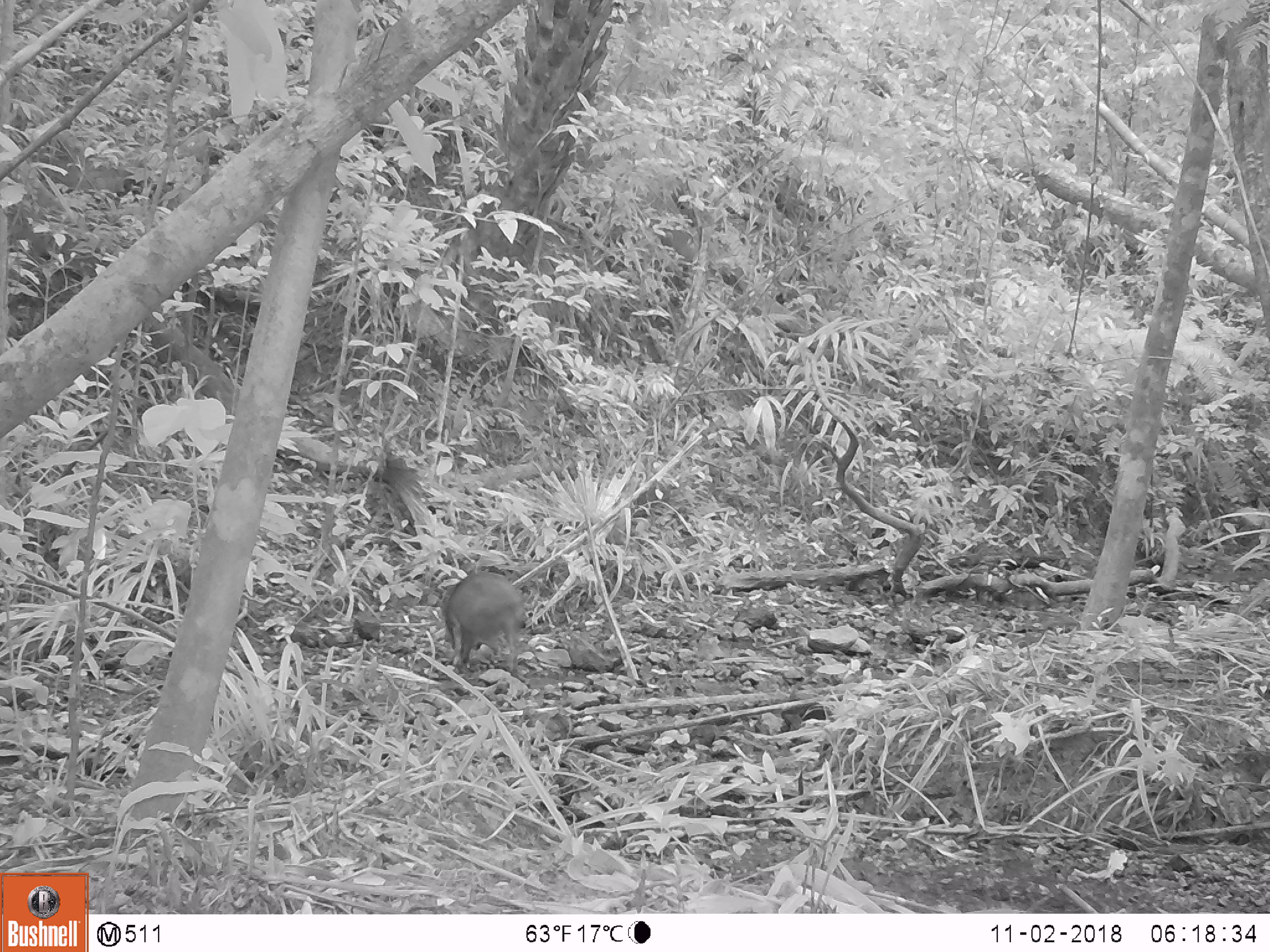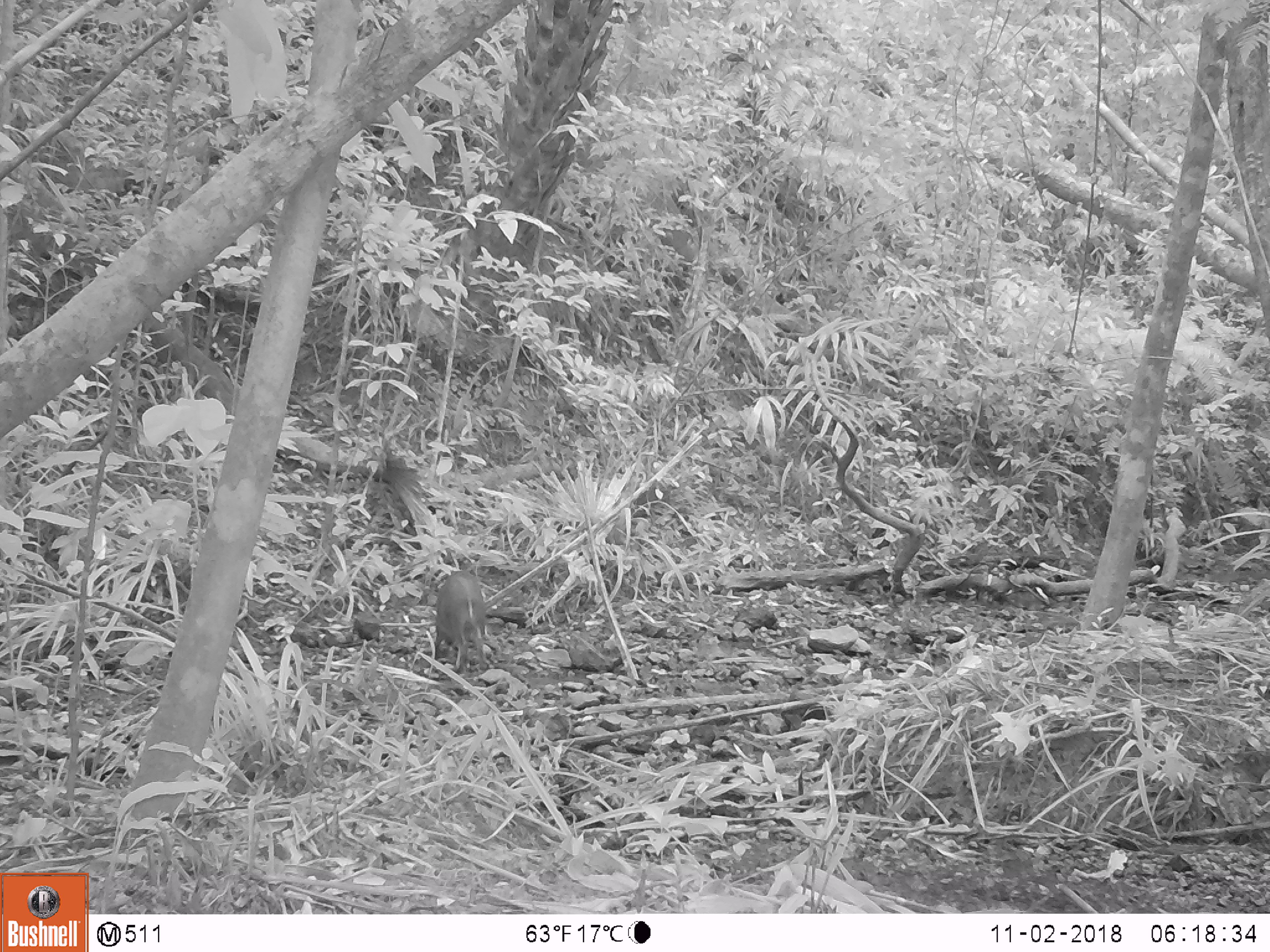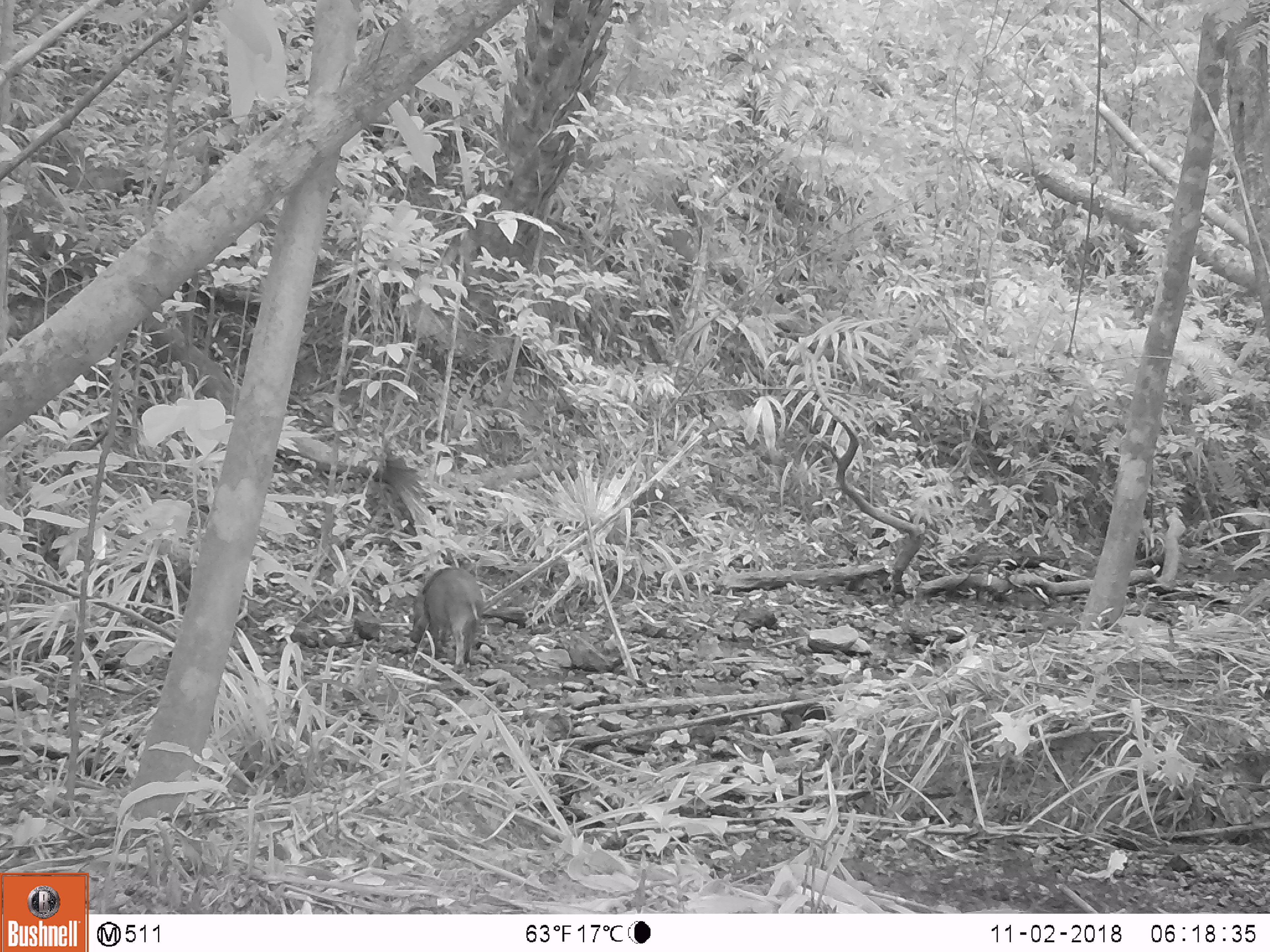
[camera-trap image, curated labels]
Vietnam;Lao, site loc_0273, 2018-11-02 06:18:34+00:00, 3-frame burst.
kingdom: Animalia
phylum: Chordata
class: Mammalia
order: Artiodactyla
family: Suidae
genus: Sus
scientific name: Sus scrofa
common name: eurasian wild pig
Eurasian wild pig (Sus scrofa). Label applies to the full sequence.